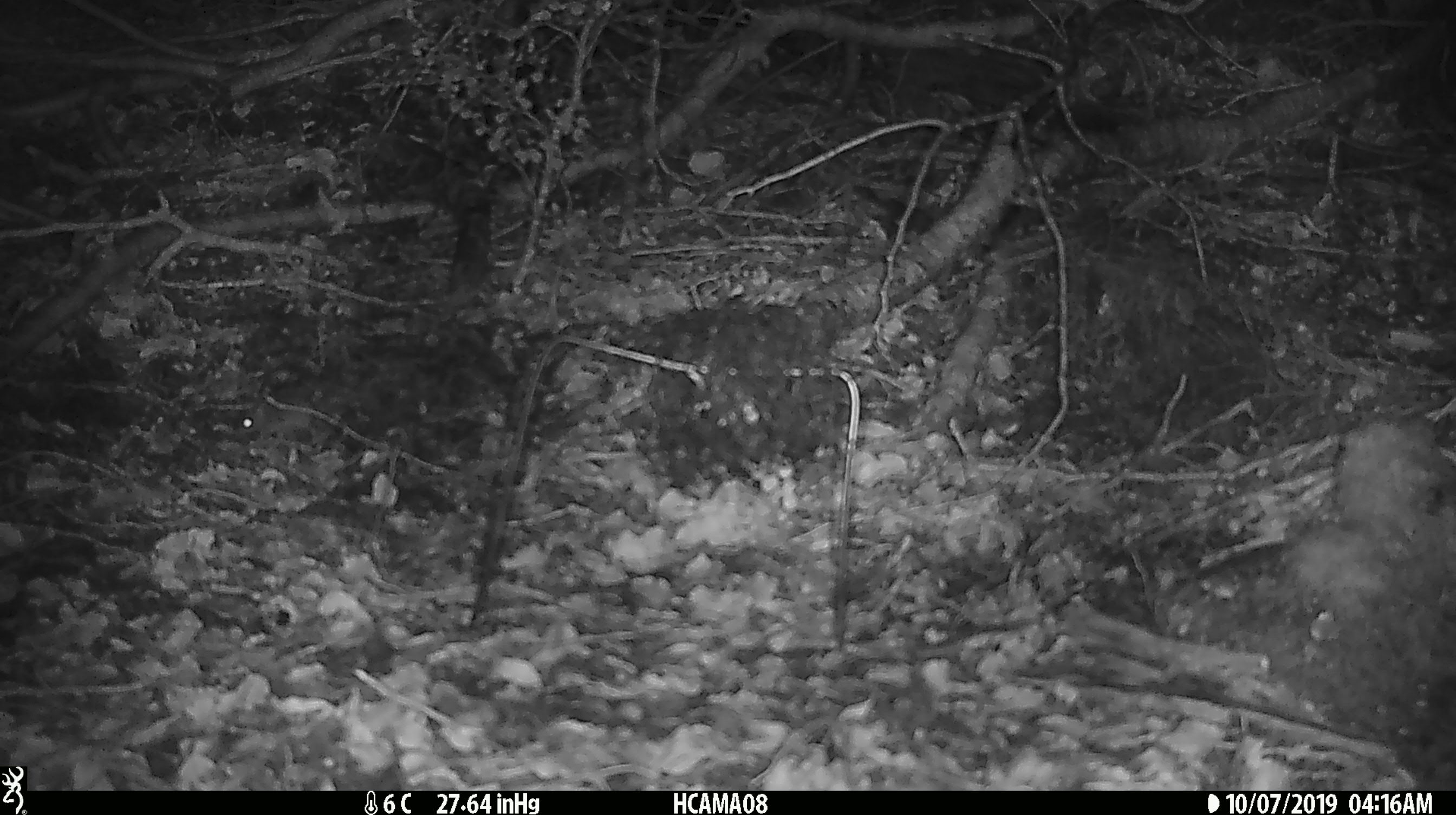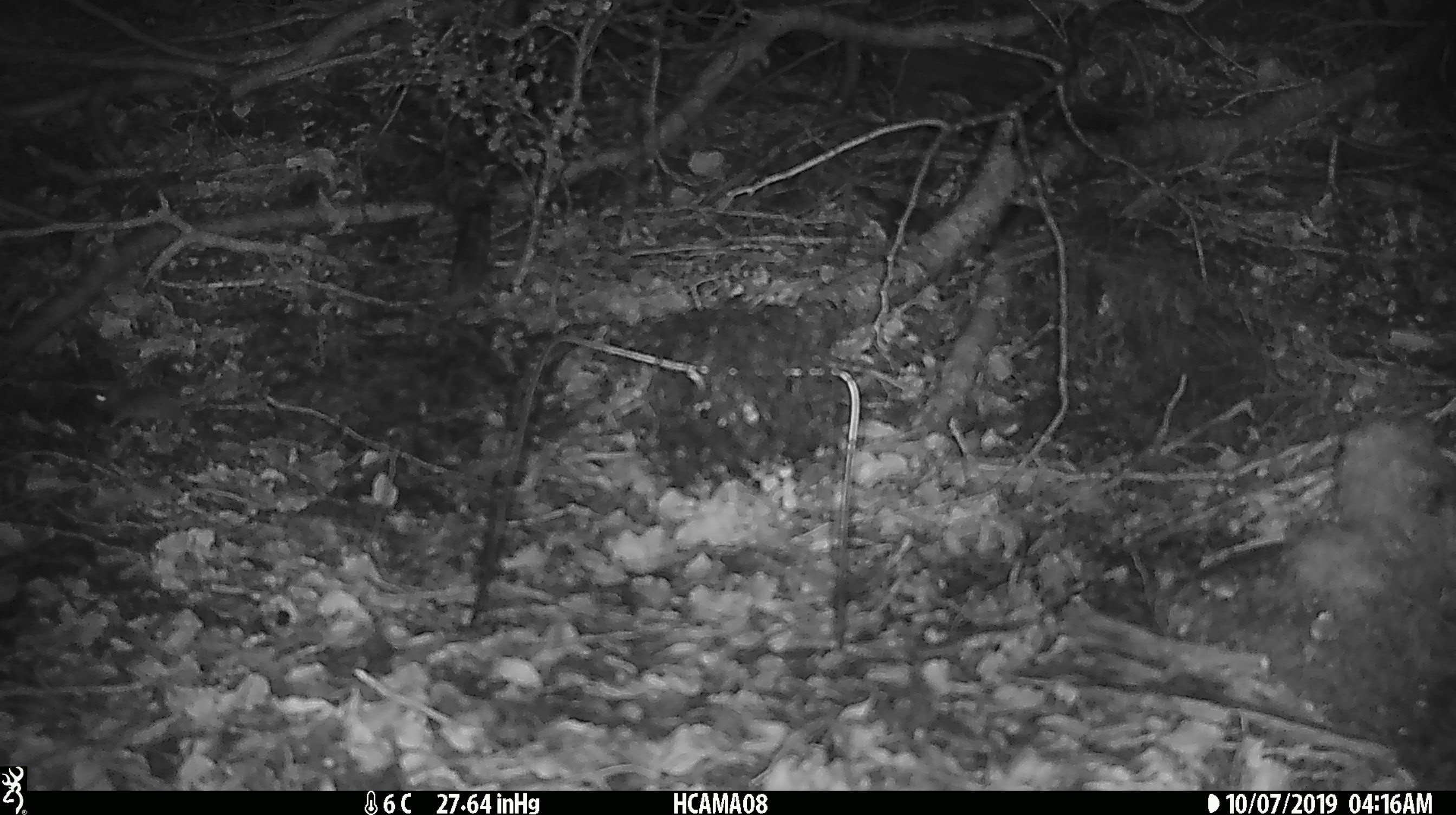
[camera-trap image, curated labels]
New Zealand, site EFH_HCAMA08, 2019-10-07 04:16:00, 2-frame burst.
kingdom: Animalia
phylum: Chordata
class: Mammalia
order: Rodentia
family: Muridae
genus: Mus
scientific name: Mus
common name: mouse